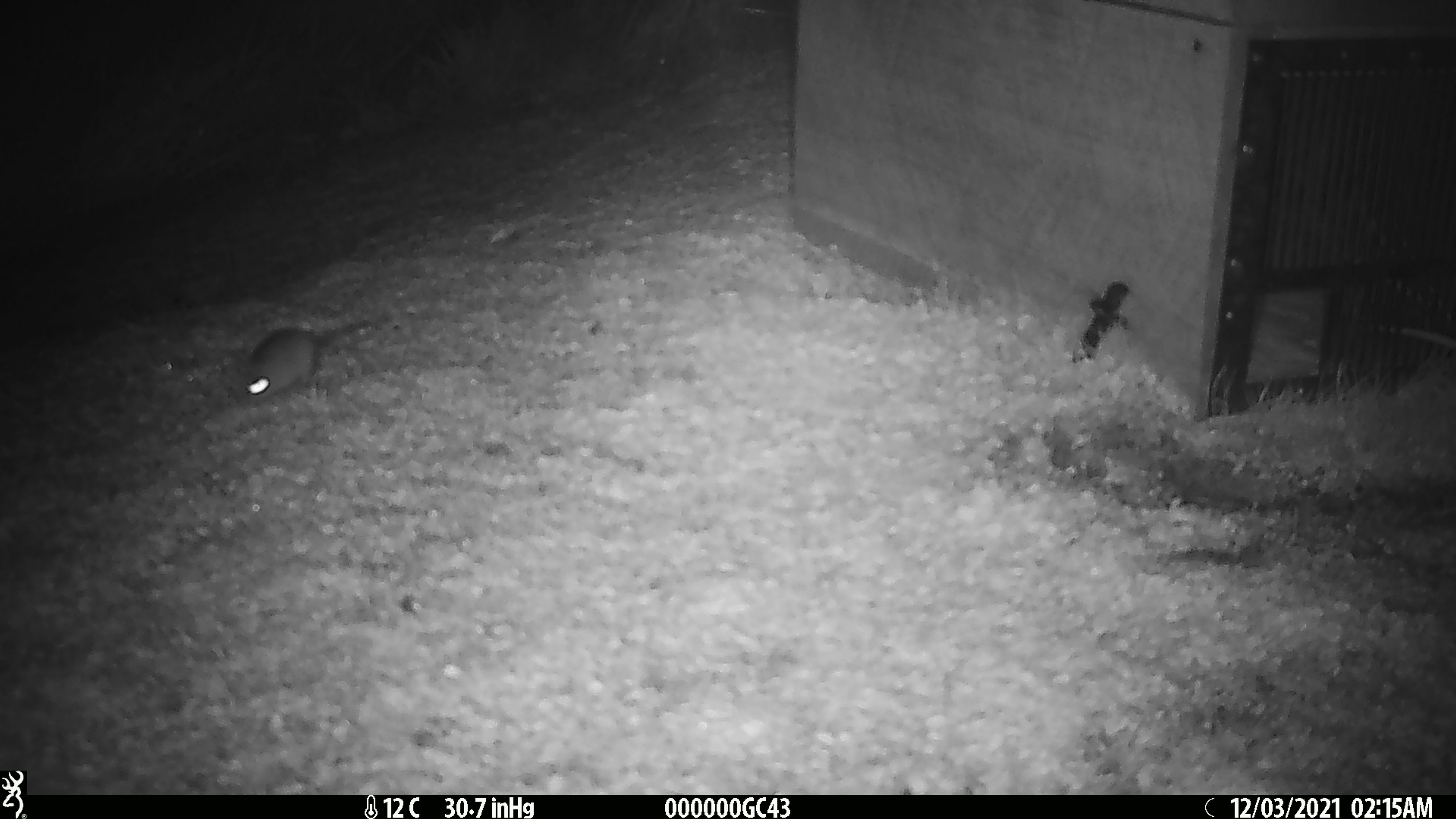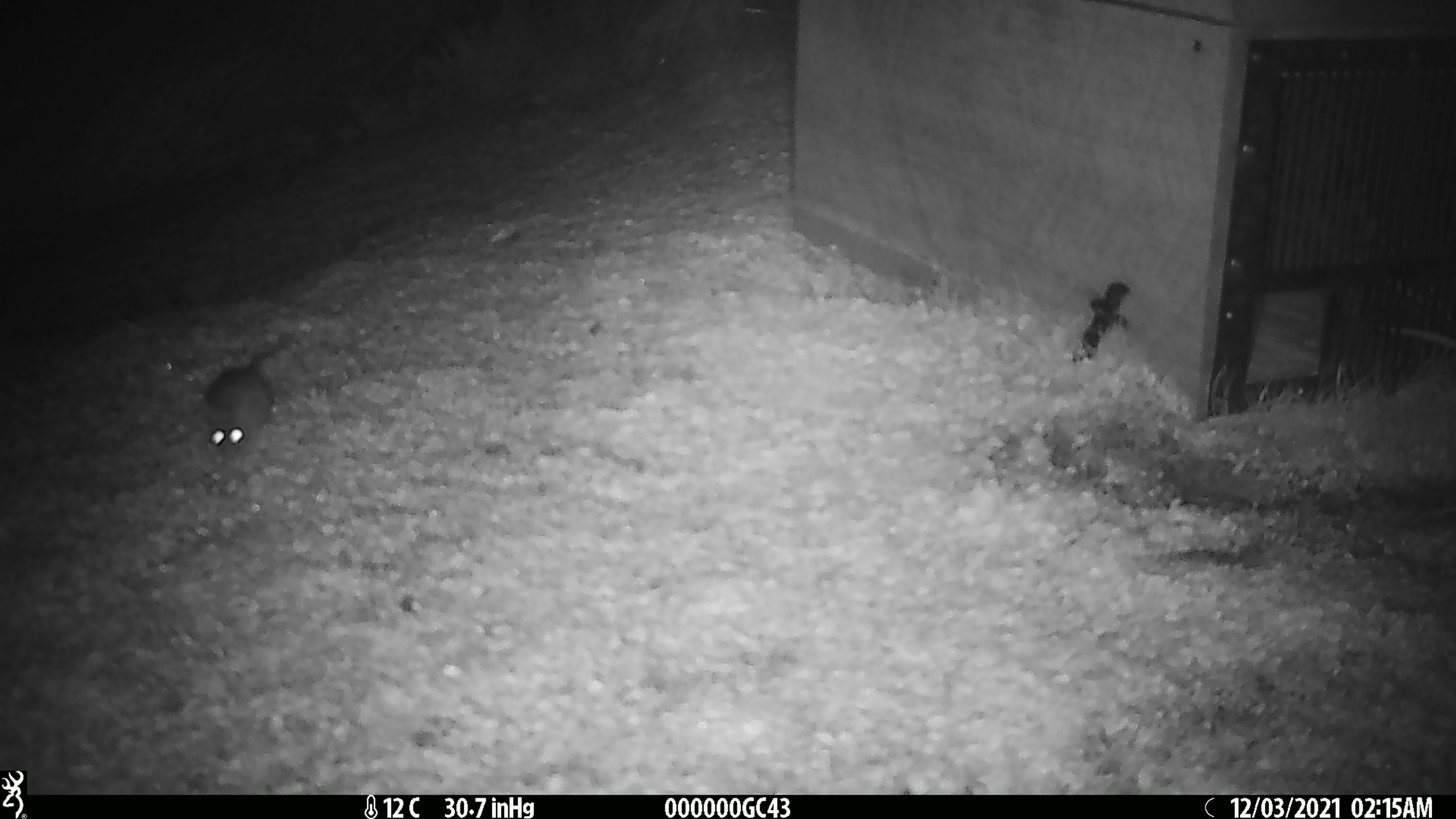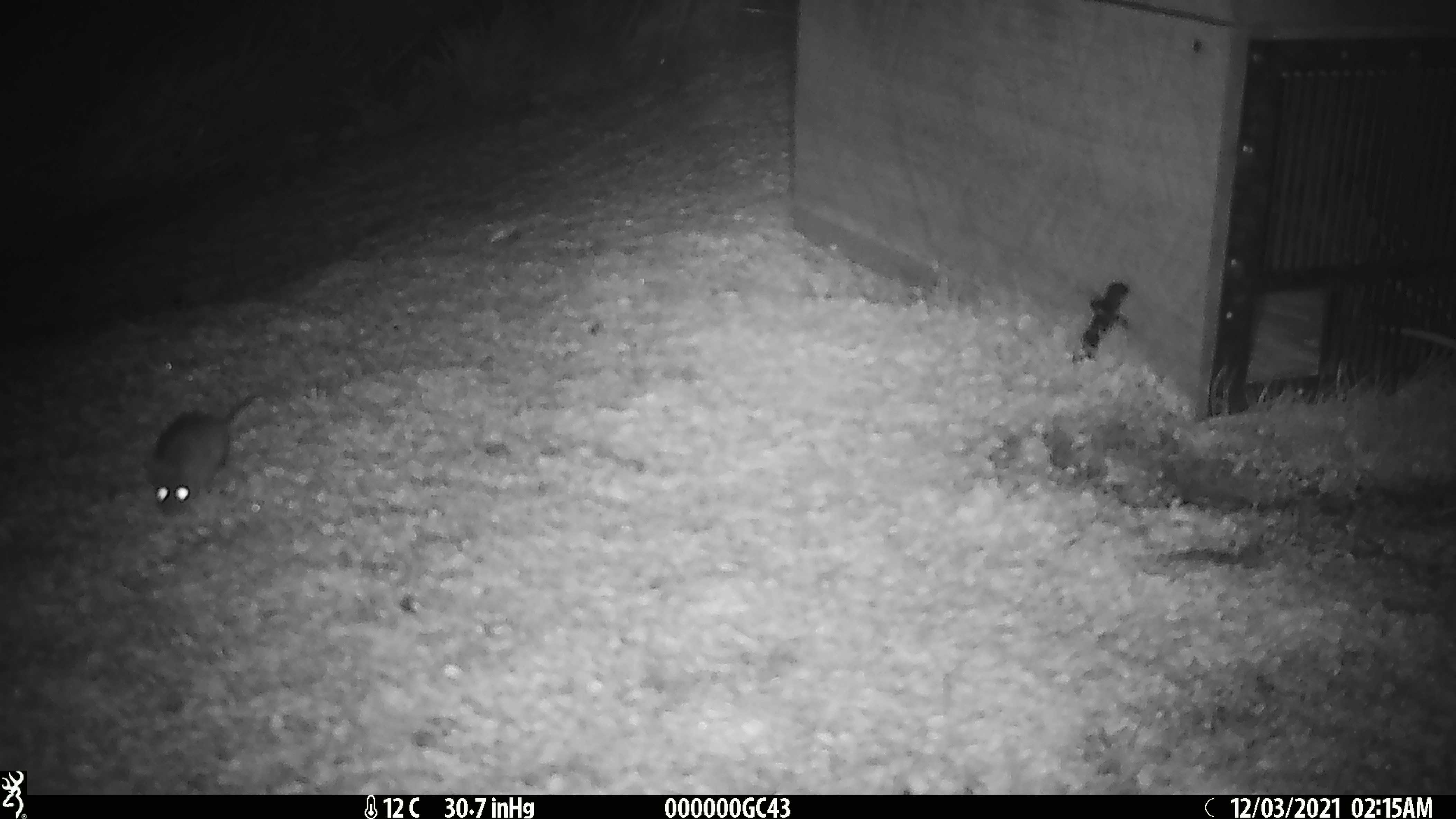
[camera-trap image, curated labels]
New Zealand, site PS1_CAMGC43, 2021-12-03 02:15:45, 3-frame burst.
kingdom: Animalia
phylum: Chordata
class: Mammalia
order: Rodentia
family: Muridae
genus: Mus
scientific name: Mus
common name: mouse